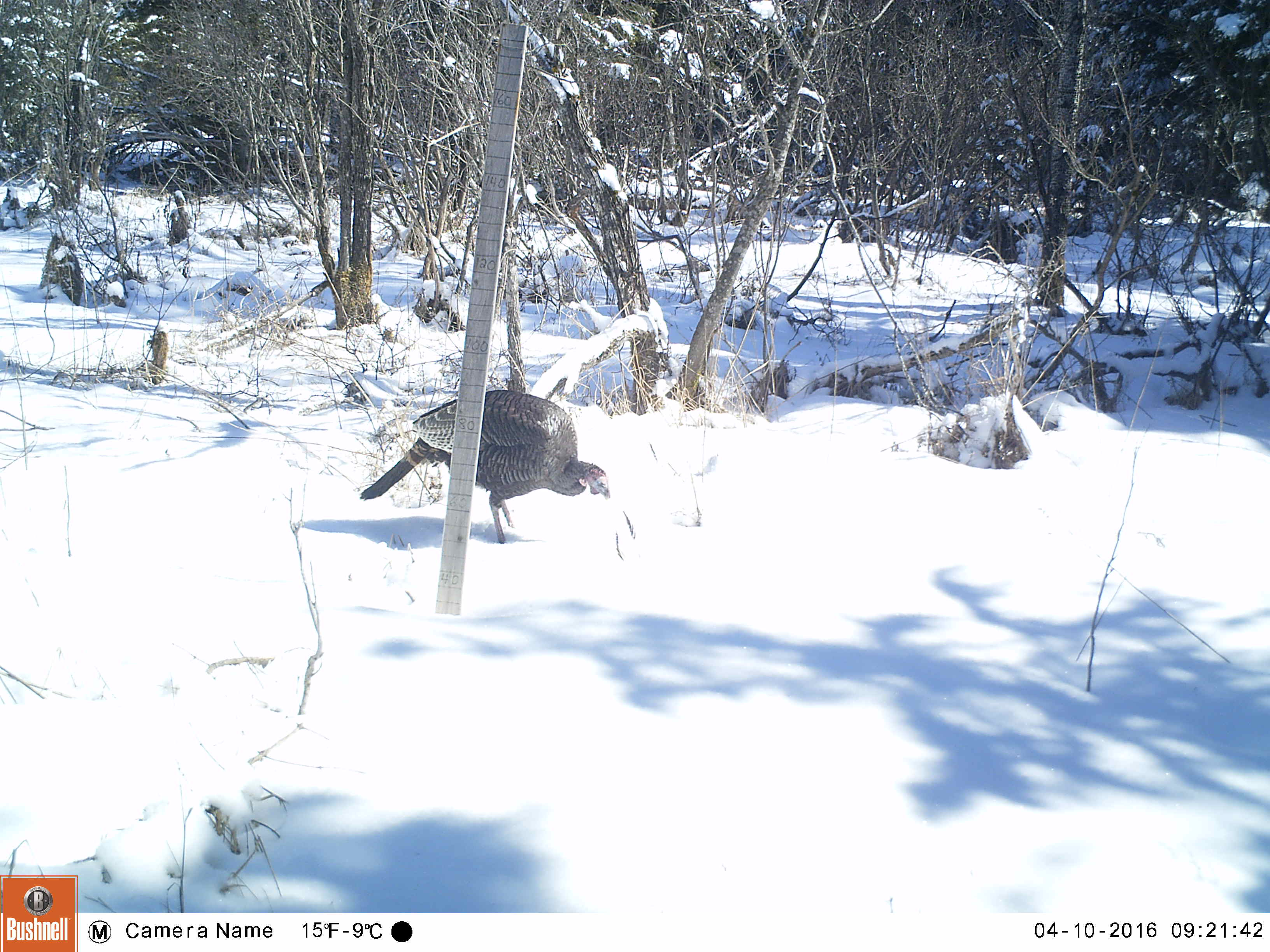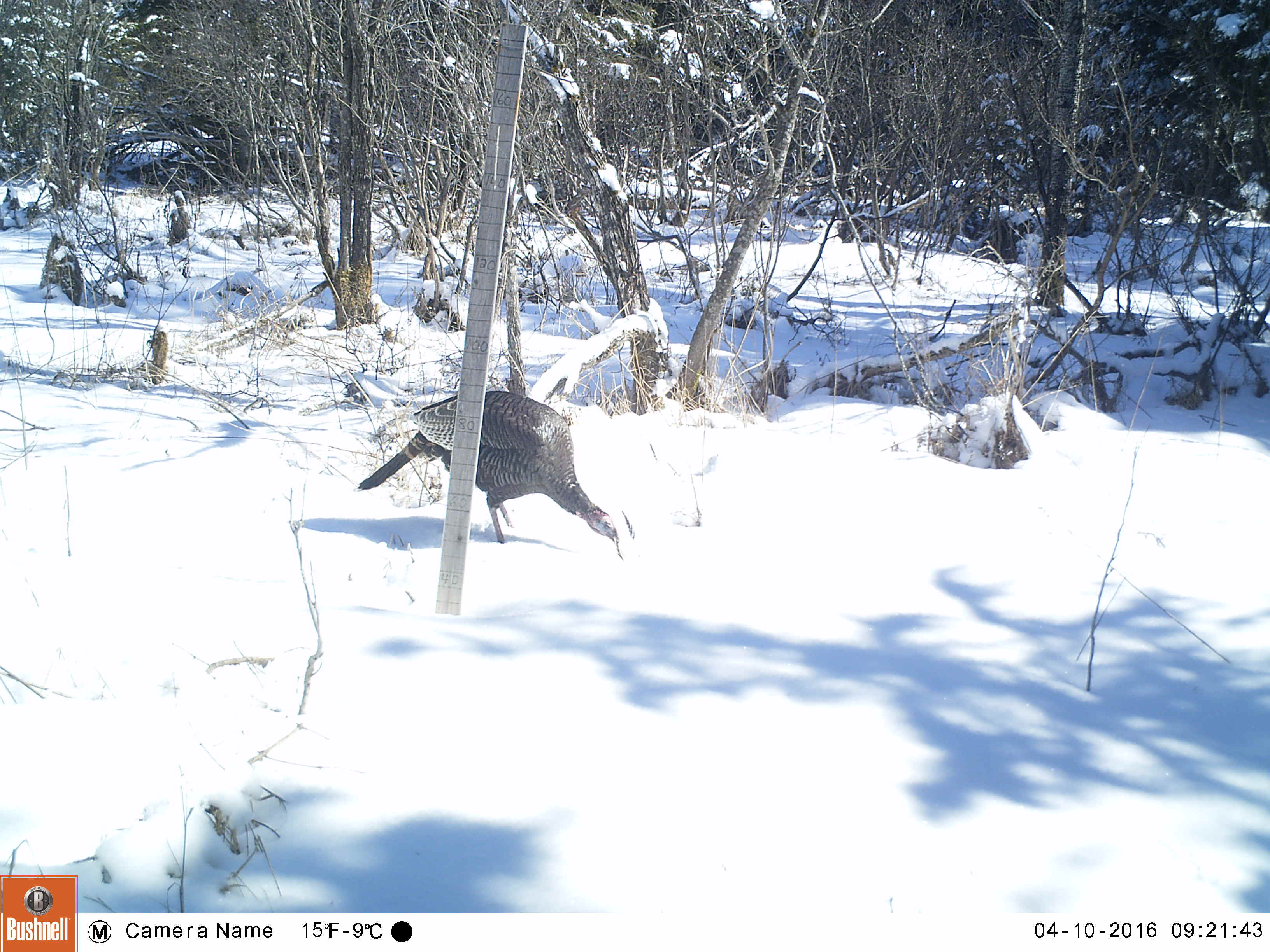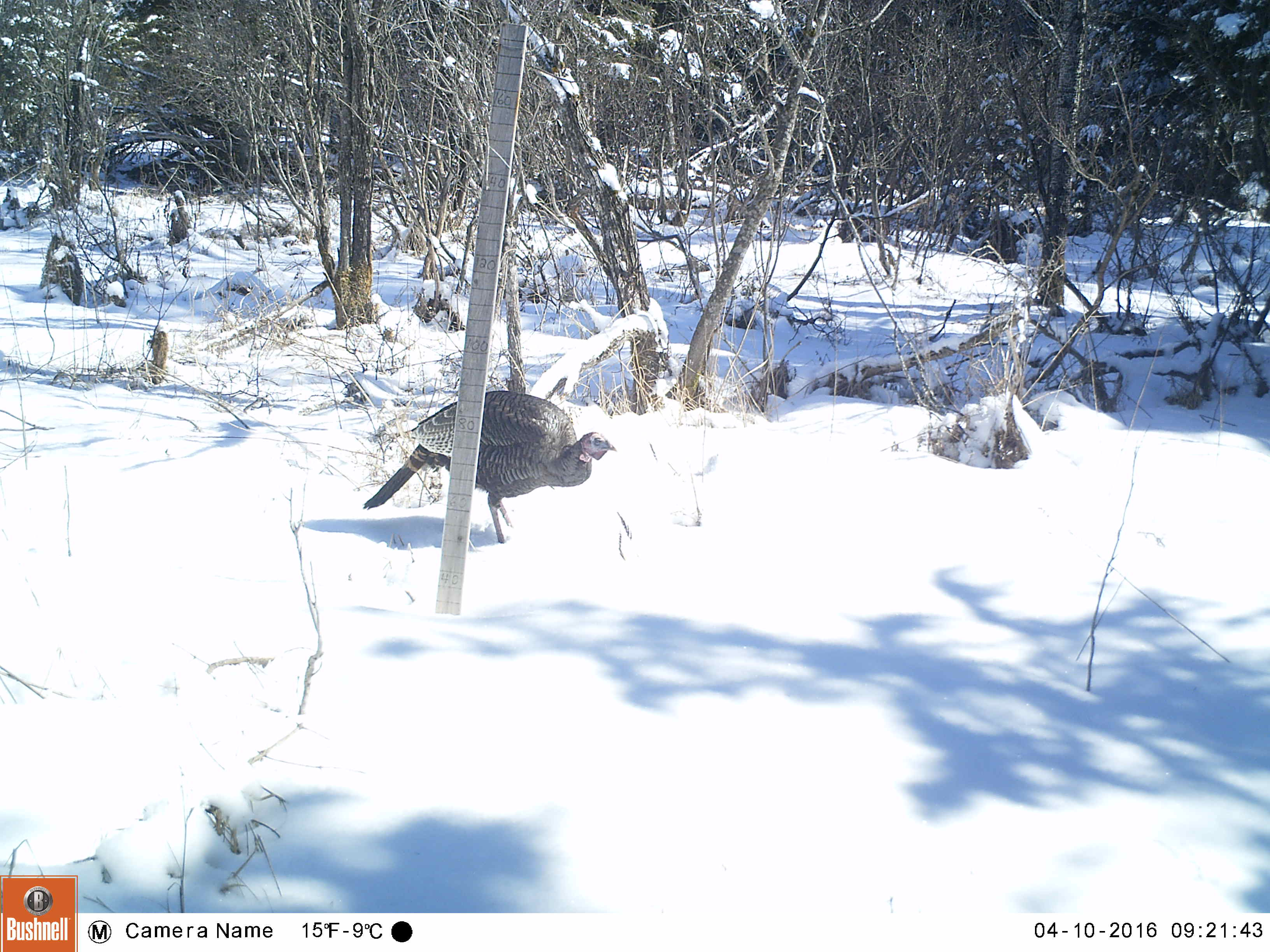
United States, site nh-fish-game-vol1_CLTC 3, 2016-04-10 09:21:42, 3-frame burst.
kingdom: Animalia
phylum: Chordata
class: Aves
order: Galliformes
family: Phasianidae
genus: Meleagris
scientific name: Meleagris gallopavo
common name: wild turkey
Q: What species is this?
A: Wild turkey (Meleagris gallopavo).